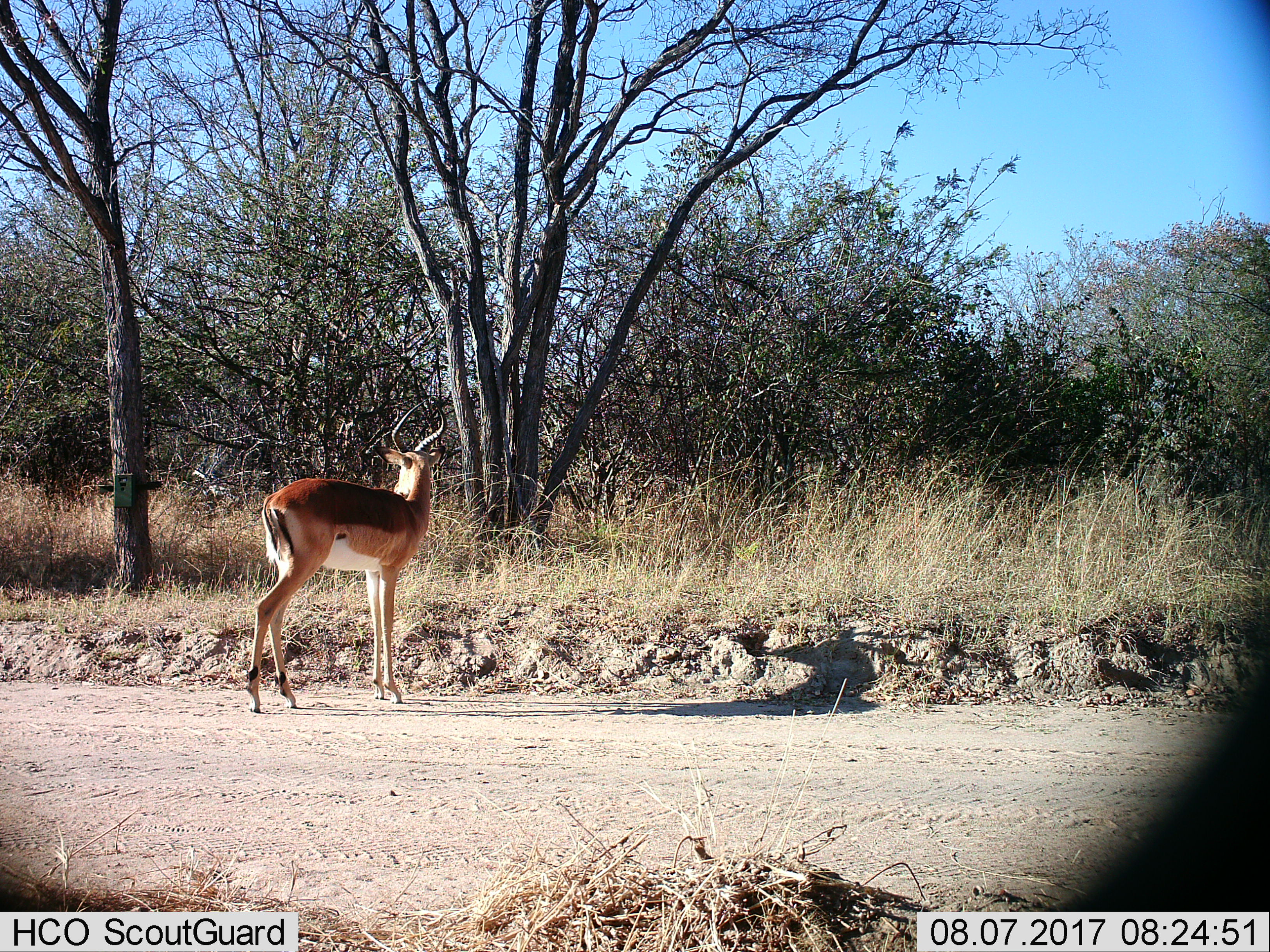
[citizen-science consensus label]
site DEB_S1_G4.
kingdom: Animalia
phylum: Chordata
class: Mammalia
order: Artiodactyla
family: Bovidae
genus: Aepyceros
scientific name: Aepyceros melampus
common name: impala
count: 1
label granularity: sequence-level